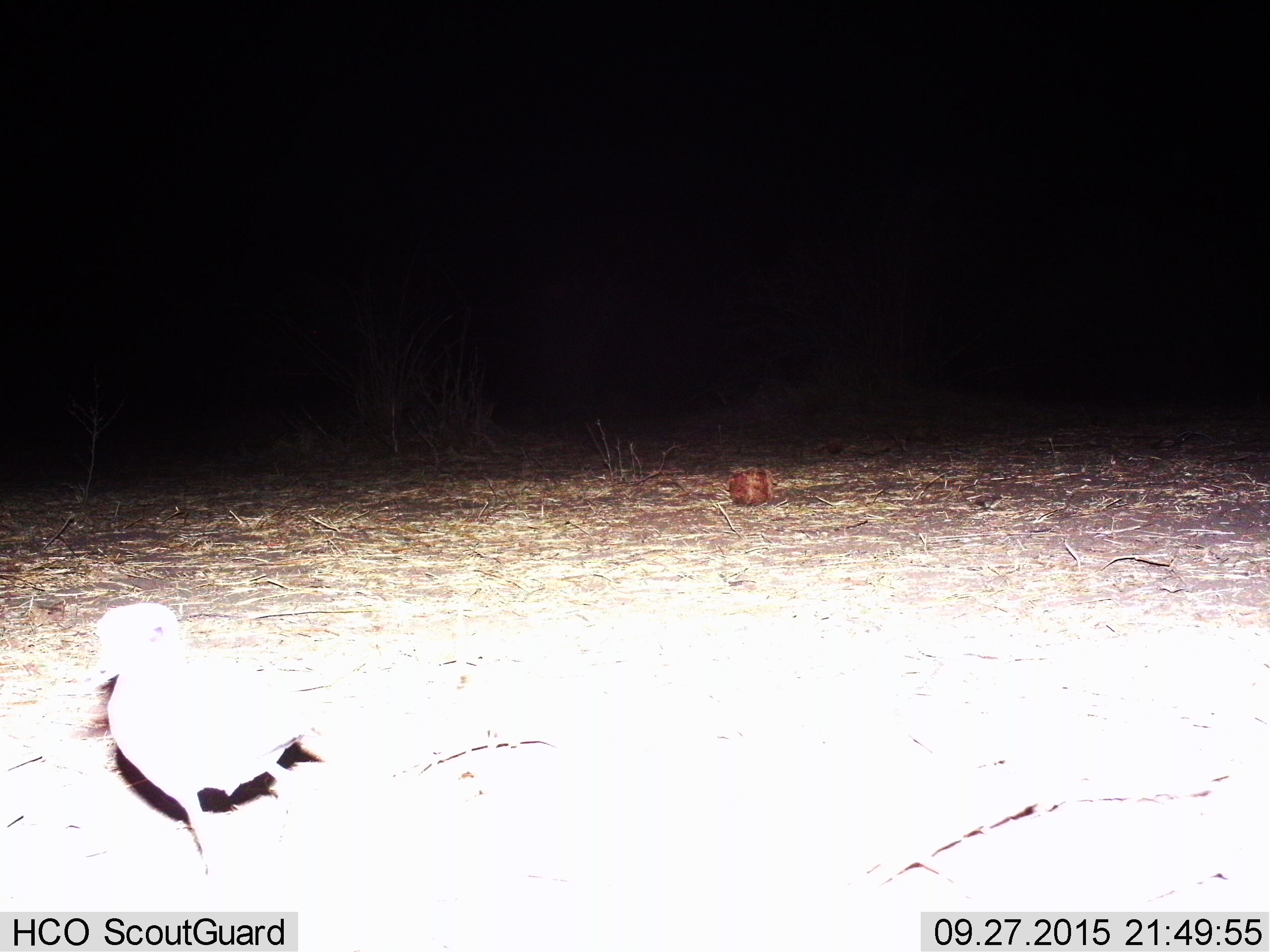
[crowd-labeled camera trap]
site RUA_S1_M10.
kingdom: Animalia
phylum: Chordata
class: Aves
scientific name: Aves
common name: bird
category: birdother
Birdother (bird) (Aves), count 1. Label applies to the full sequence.